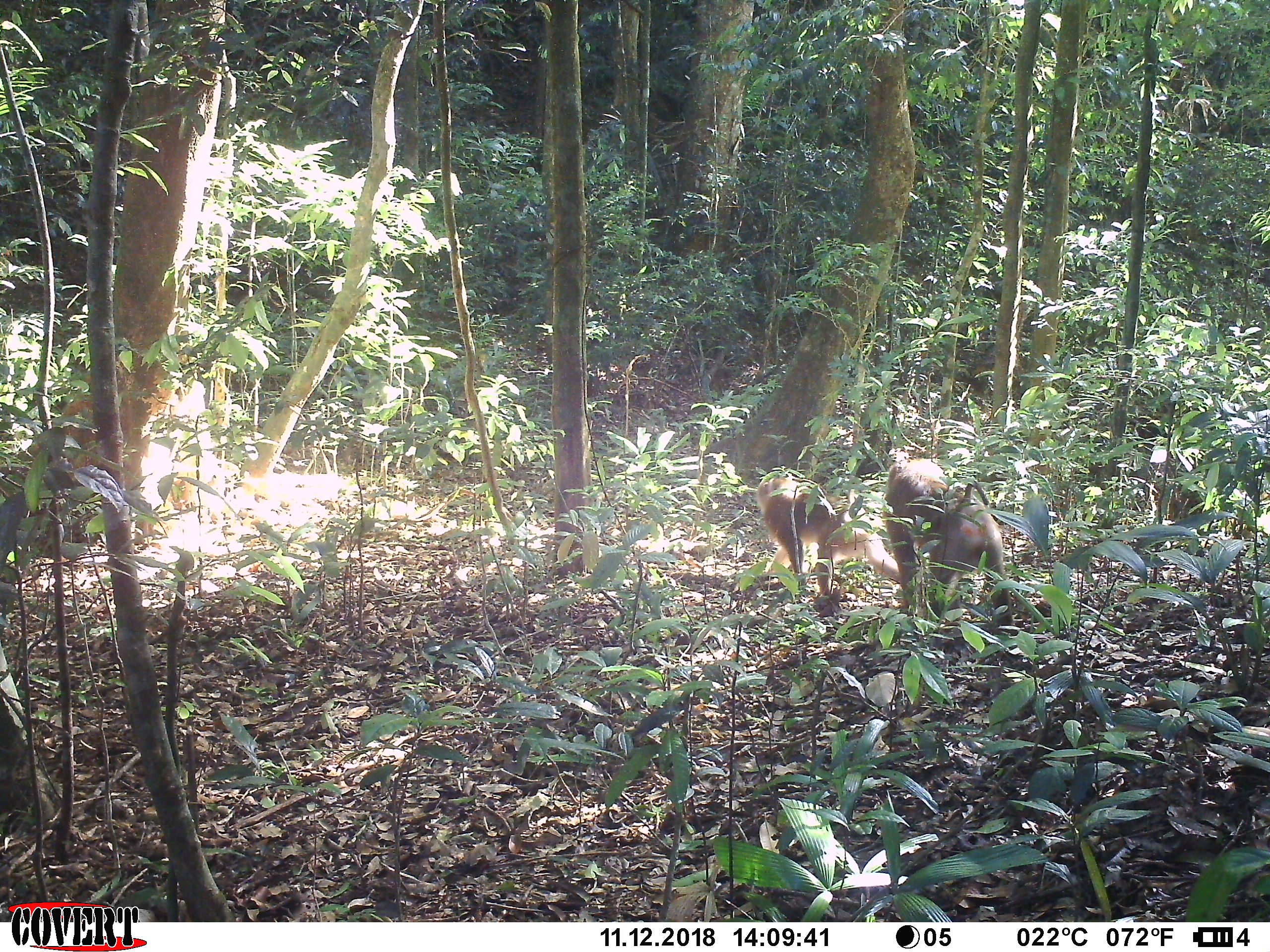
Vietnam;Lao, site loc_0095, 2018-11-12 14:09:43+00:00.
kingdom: Animalia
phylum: Chordata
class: Mammalia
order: Primates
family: Cercopithecidae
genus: Macaca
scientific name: Macaca nemestrina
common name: pig-tailed macaque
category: pig tailed macaque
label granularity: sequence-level